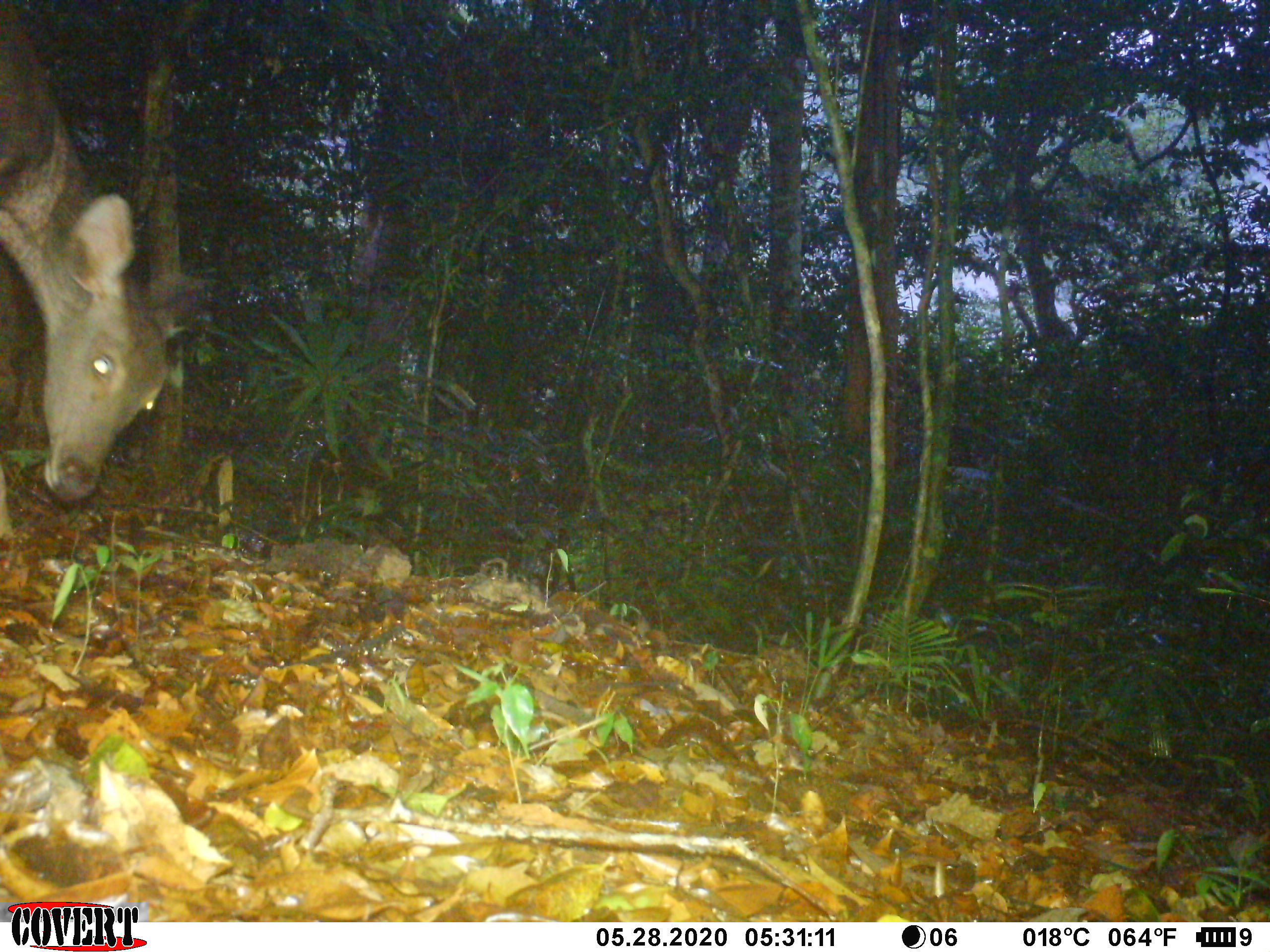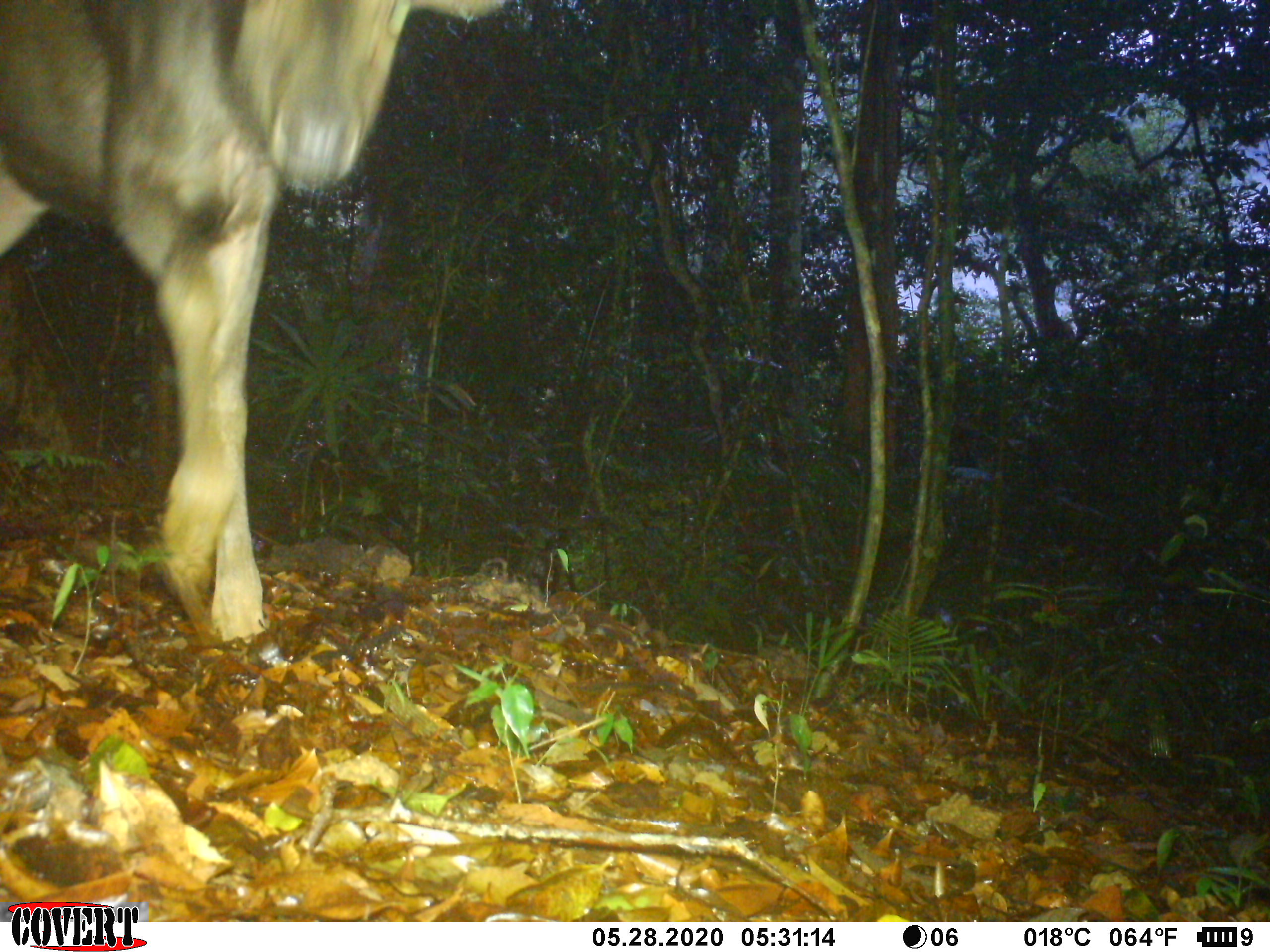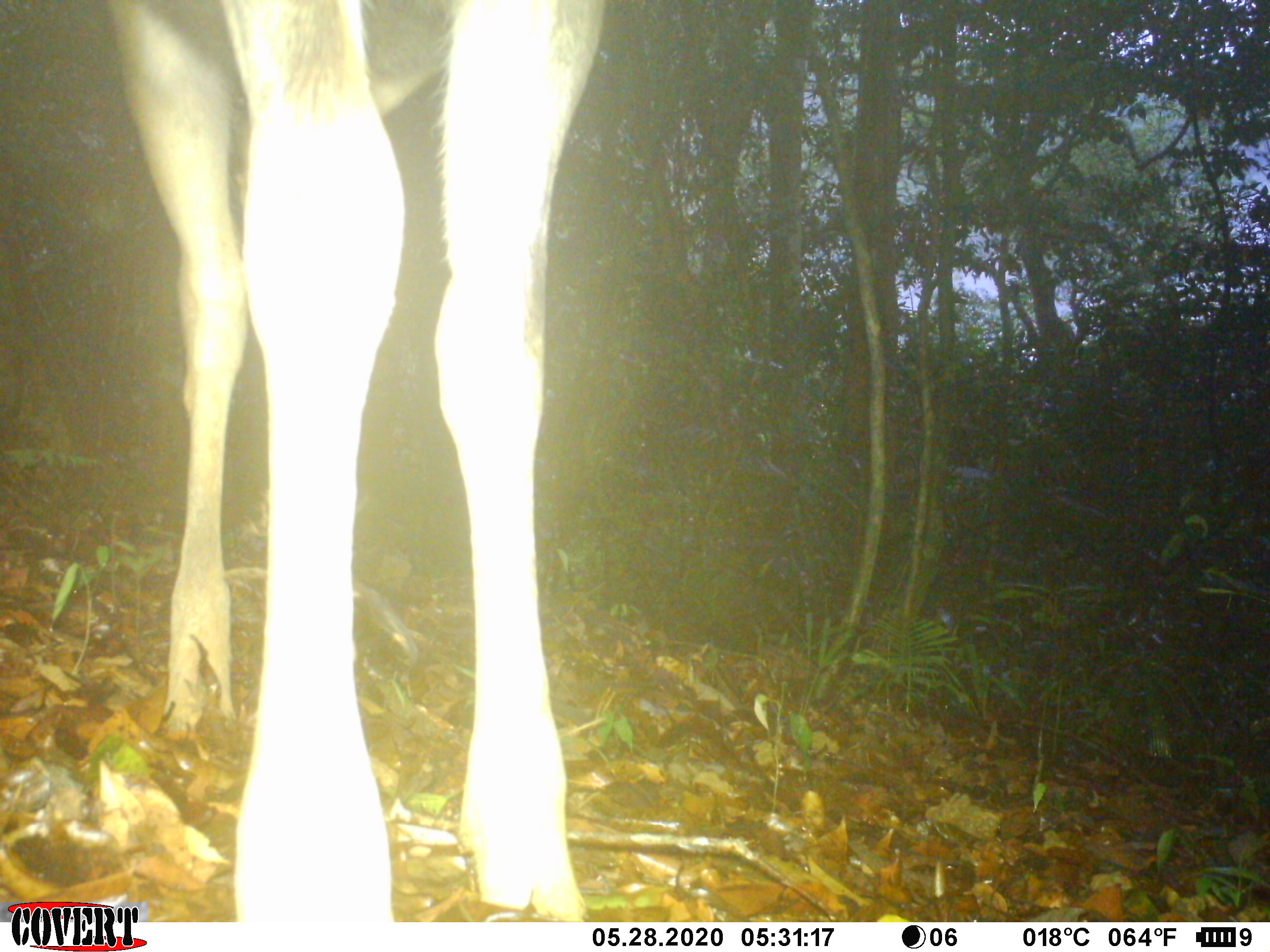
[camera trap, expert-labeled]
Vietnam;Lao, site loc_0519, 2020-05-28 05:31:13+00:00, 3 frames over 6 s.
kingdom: Animalia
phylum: Chordata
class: Mammalia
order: Artiodactyla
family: Cervidae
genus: Rusa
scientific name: Rusa unicolor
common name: sambar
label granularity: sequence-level